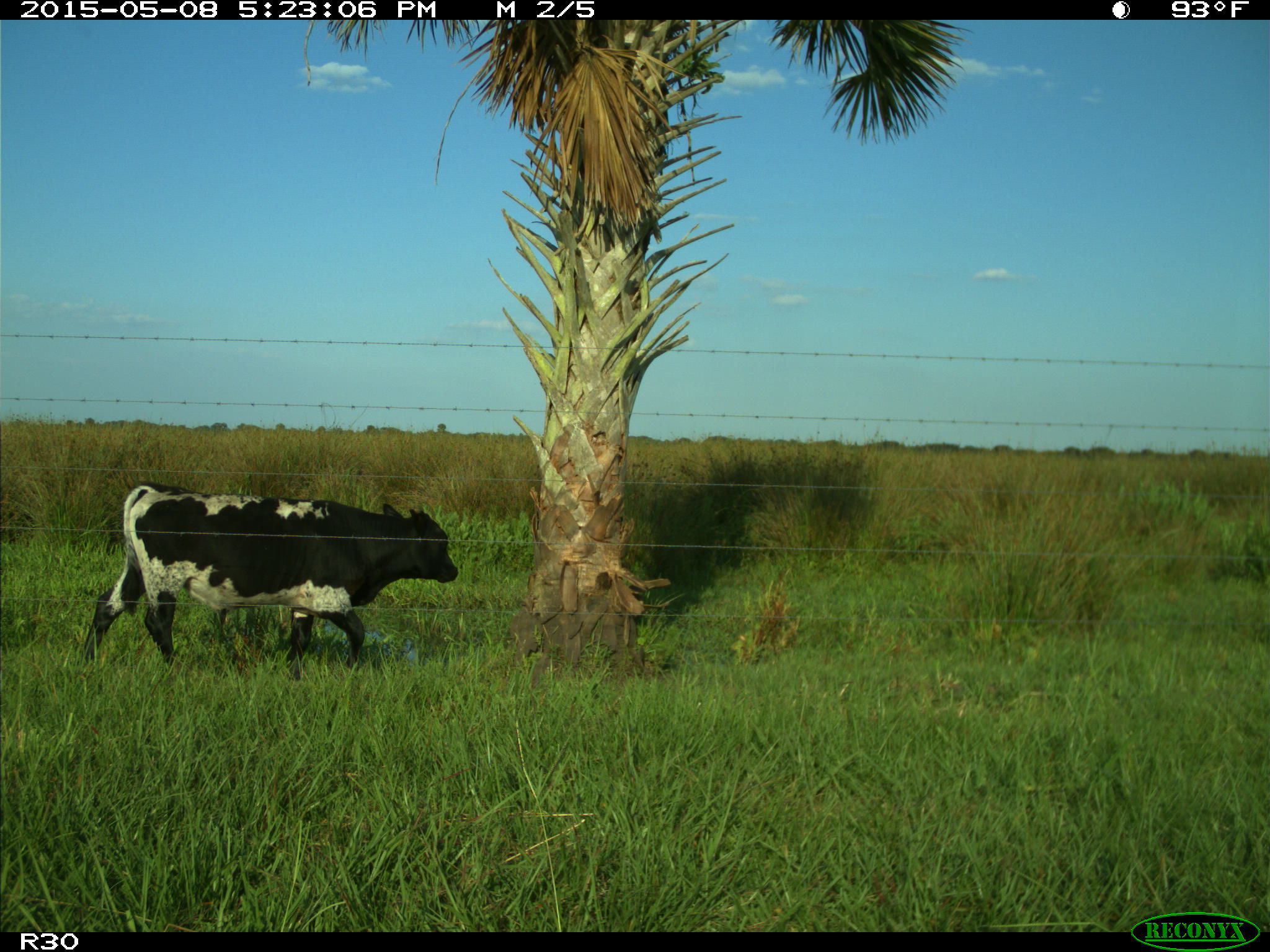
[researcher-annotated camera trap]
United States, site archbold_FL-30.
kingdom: Animalia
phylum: Chordata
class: Mammalia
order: Artiodactyla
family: Bovidae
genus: Bos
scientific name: Bos taurus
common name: domestic cow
Bos taurus (domestic cow).